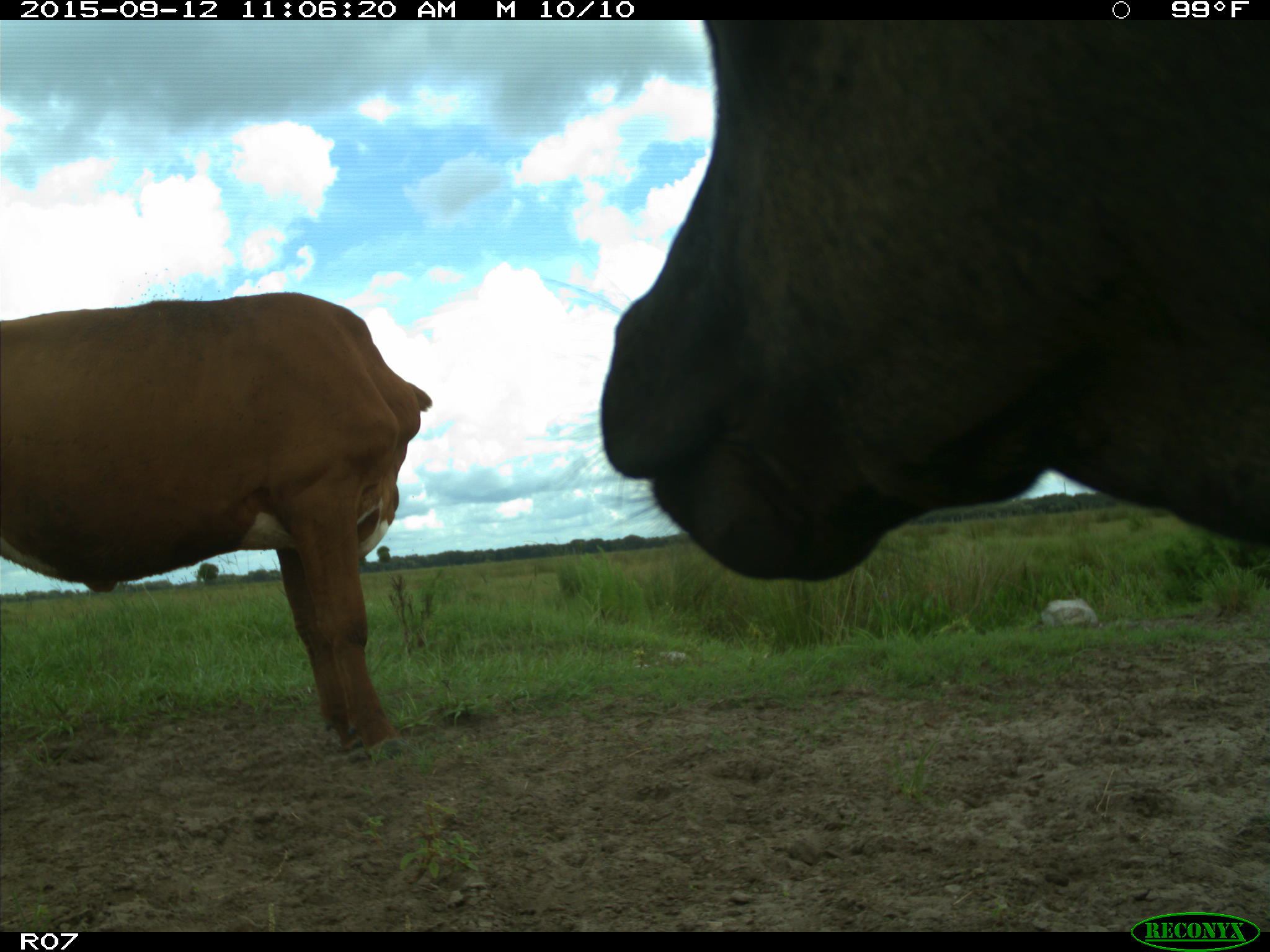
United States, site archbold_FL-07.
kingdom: Animalia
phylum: Chordata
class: Mammalia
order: Artiodactyla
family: Bovidae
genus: Bos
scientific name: Bos taurus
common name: domestic cow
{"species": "Bos taurus (domestic cow)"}